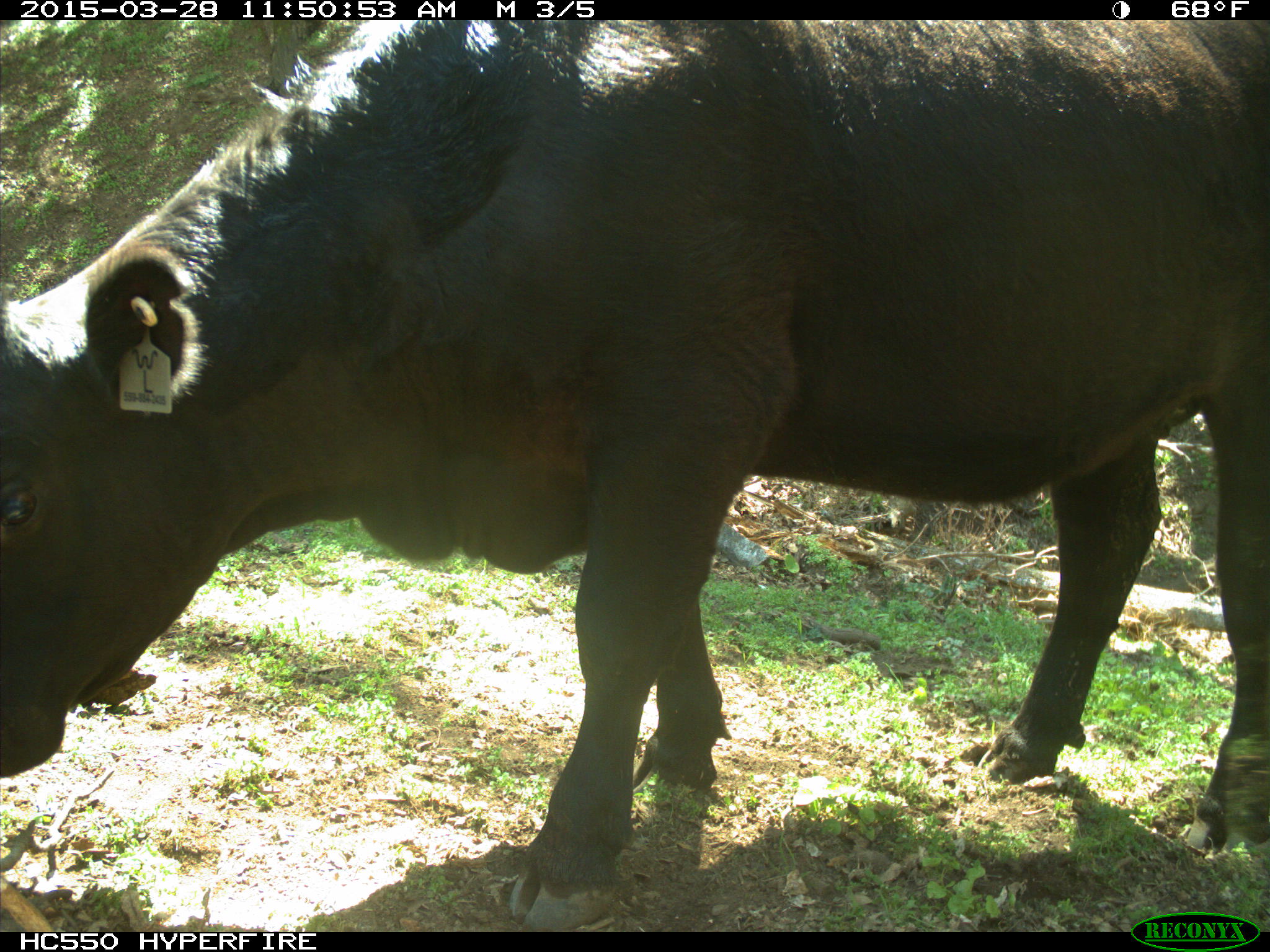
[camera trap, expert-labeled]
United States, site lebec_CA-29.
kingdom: Animalia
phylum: Chordata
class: Mammalia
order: Artiodactyla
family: Bovidae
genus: Bos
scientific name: Bos taurus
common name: domestic cow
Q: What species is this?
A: Bos taurus (domestic cow).